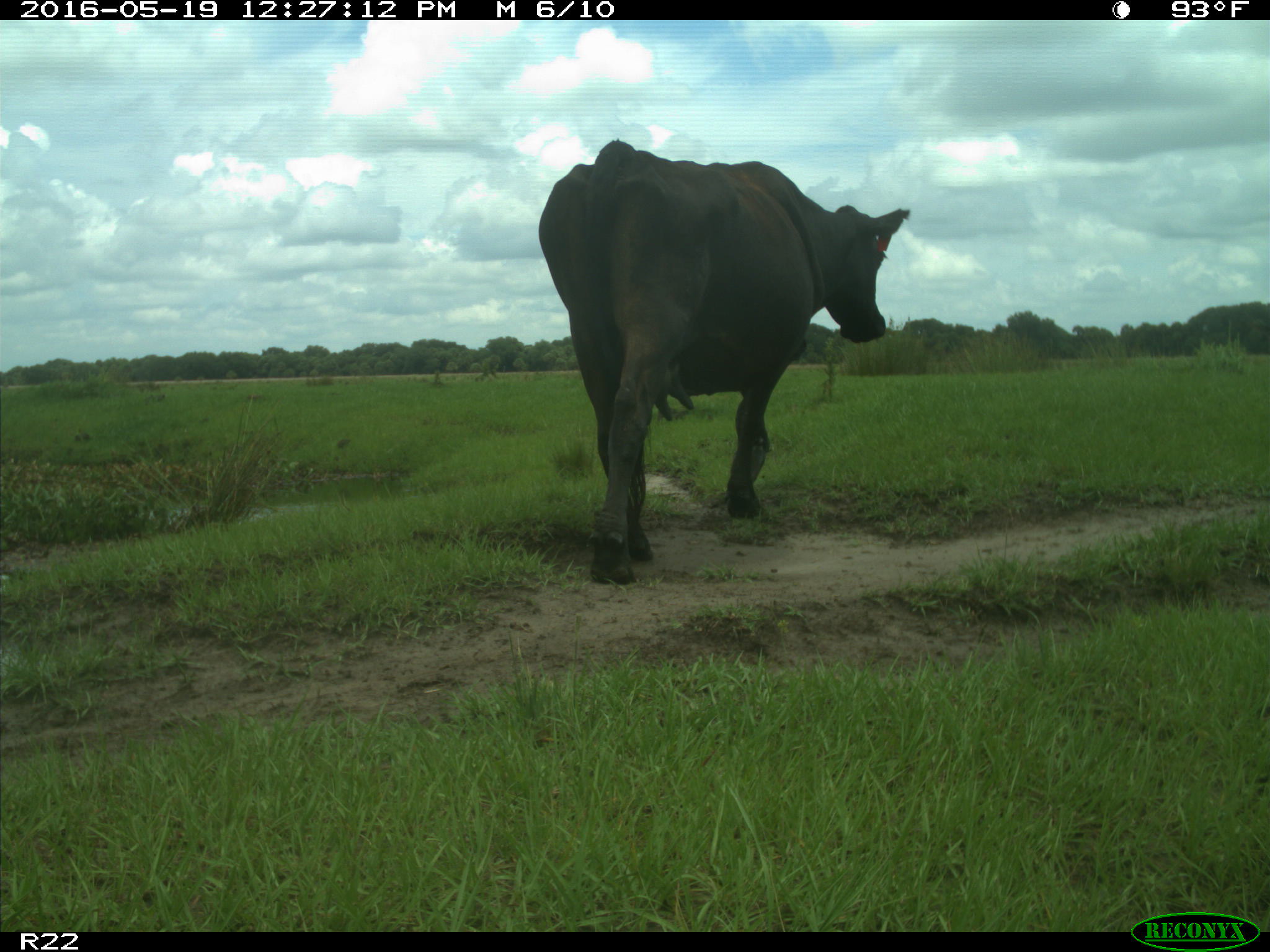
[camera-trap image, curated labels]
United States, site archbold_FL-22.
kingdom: Animalia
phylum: Chordata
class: Mammalia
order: Artiodactyla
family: Bovidae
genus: Bos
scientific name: Bos taurus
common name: domestic cow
Bos taurus (domestic cow).